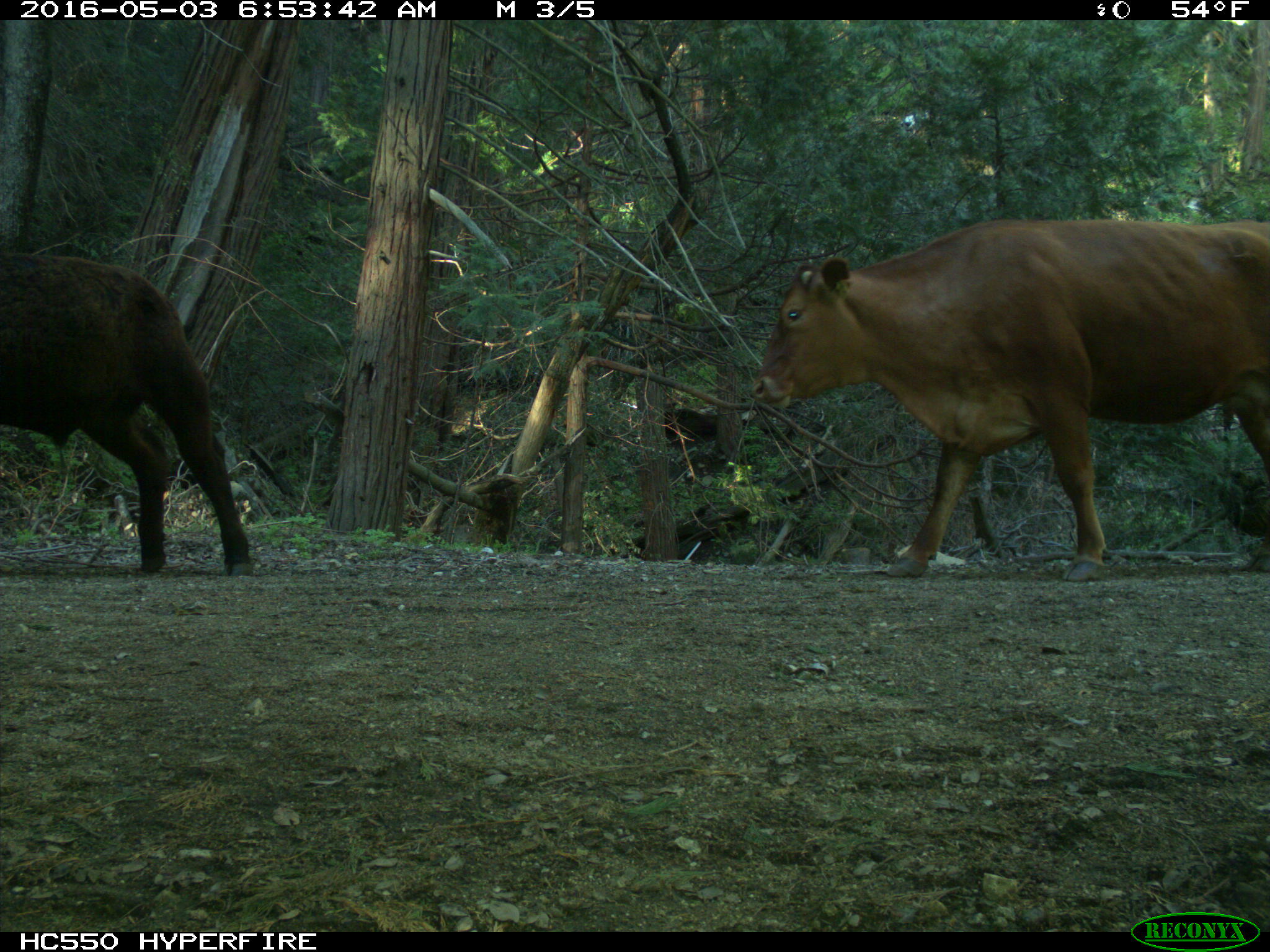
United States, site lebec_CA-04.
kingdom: Animalia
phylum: Chordata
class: Mammalia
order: Artiodactyla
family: Bovidae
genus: Bos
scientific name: Bos taurus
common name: domestic cow